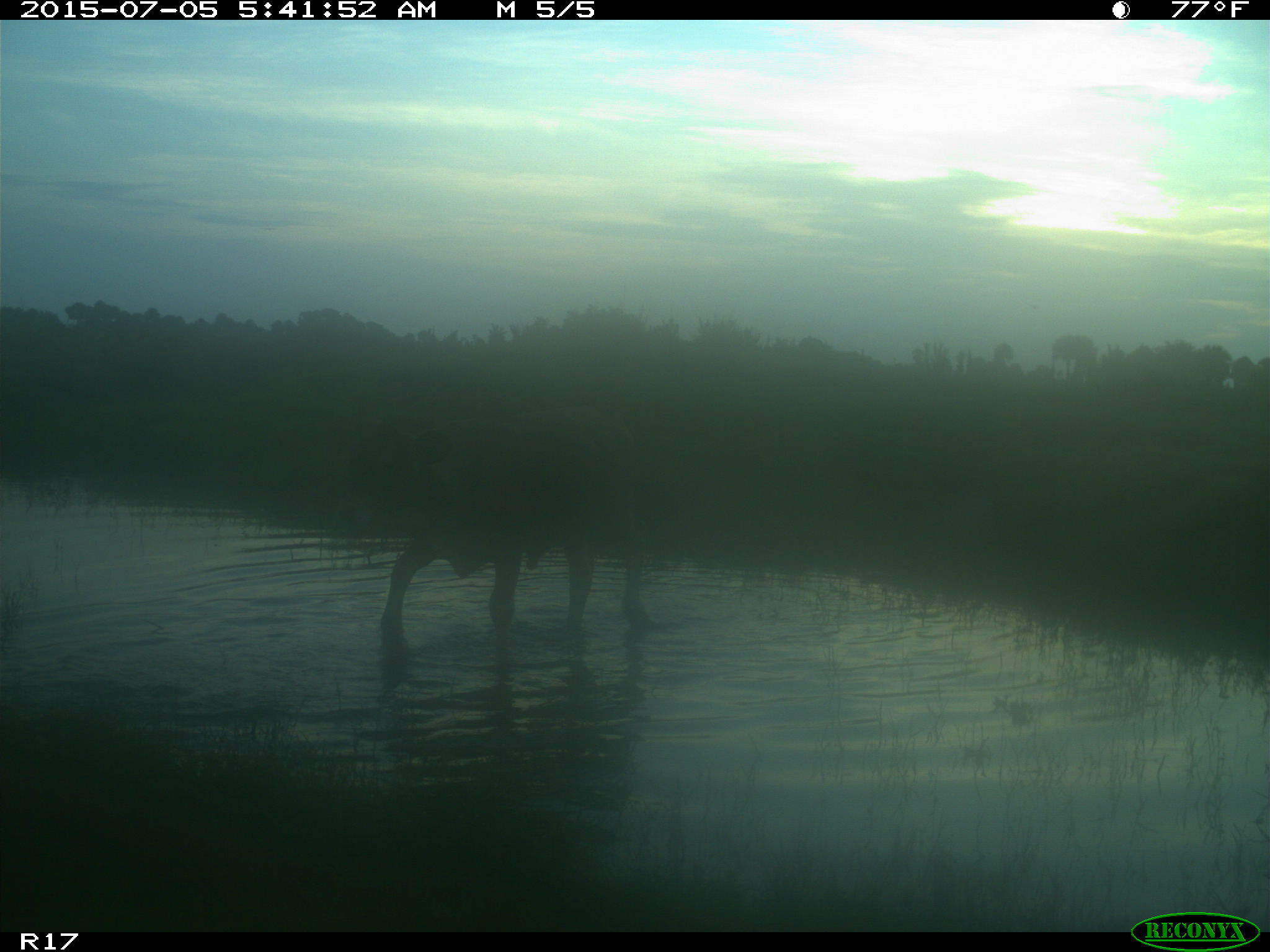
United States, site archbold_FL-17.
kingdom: Animalia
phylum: Chordata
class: Mammalia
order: Artiodactyla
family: Bovidae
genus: Bos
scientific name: Bos taurus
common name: domestic cow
Bos taurus (domestic cow).